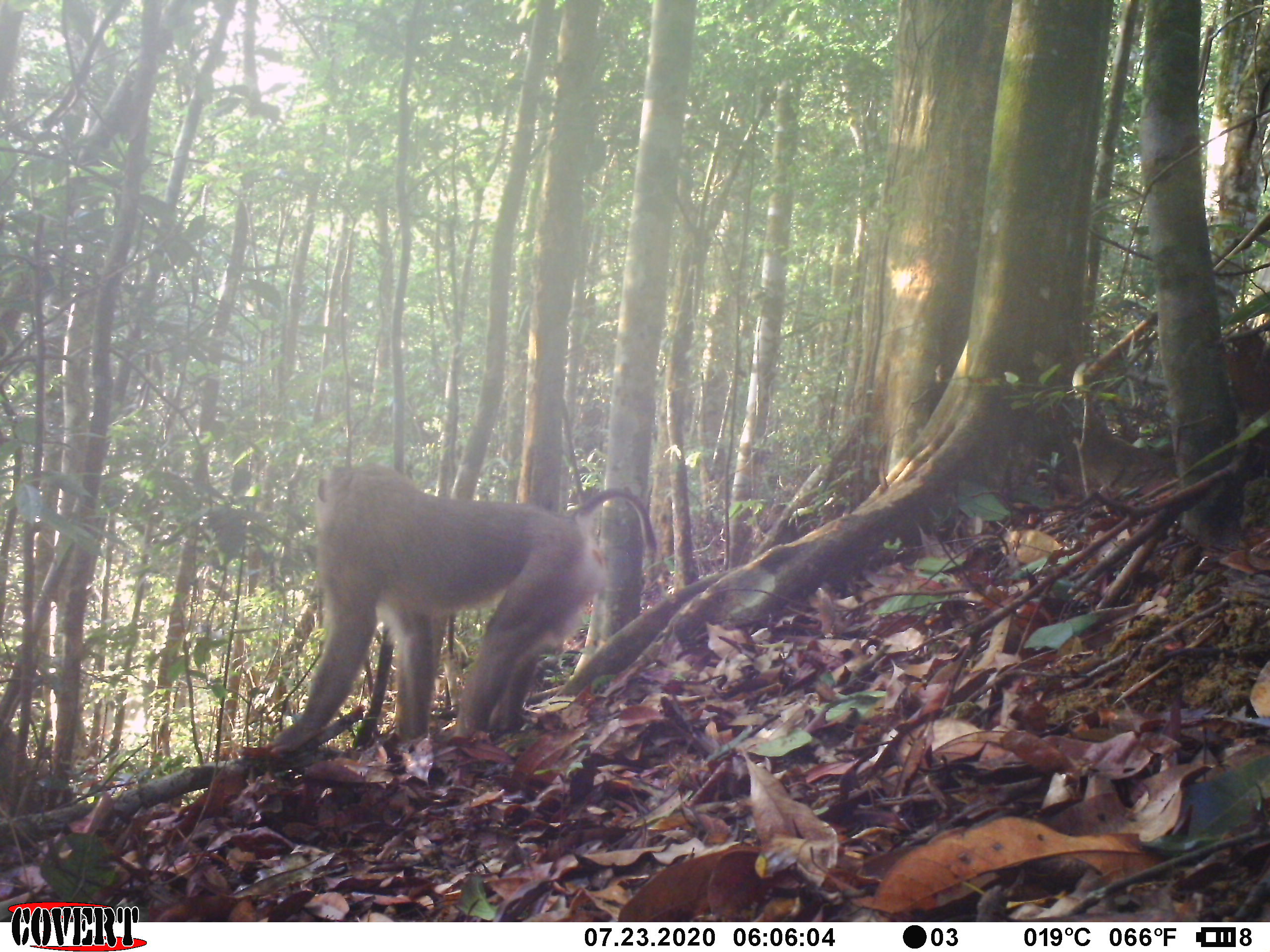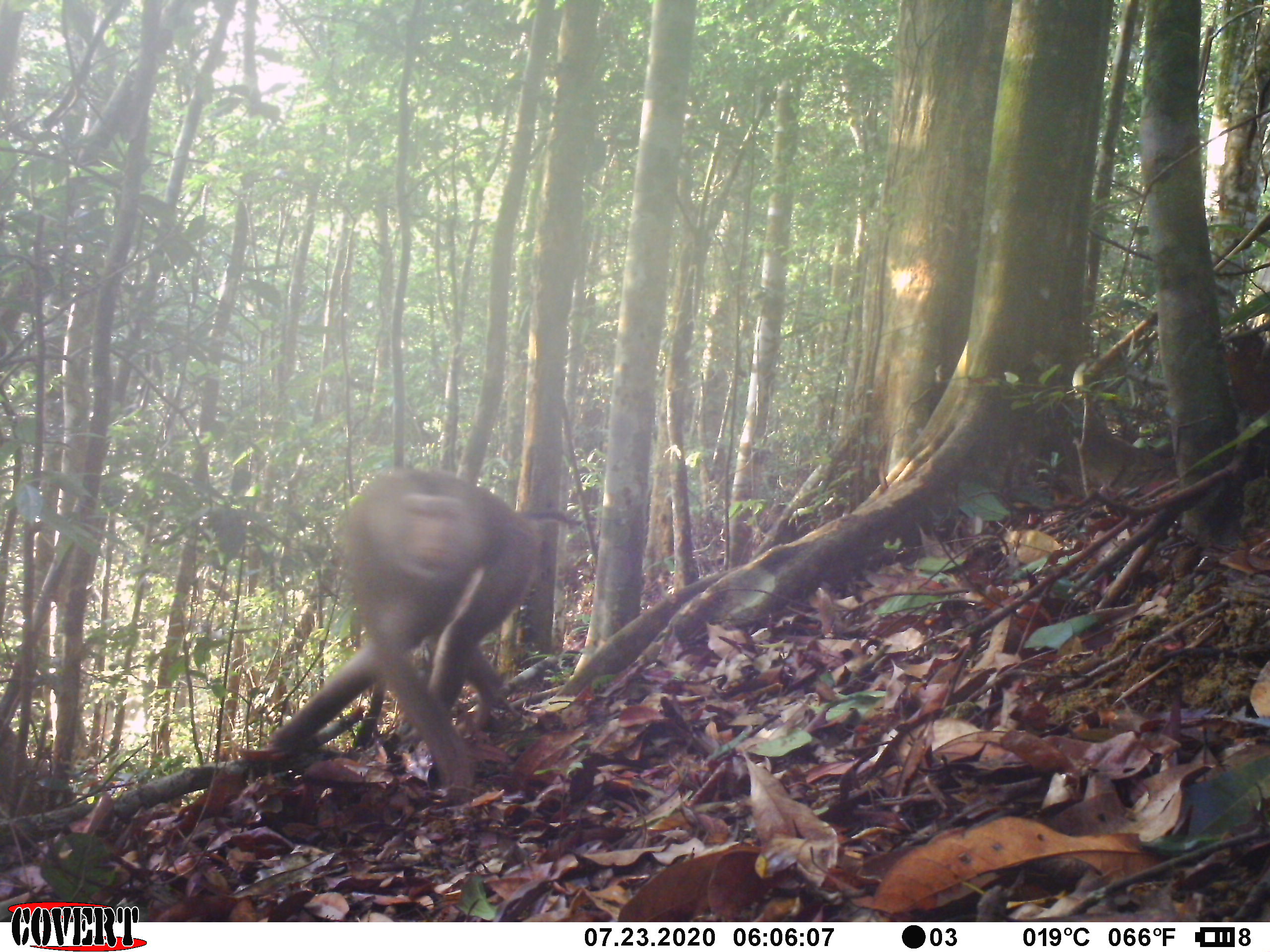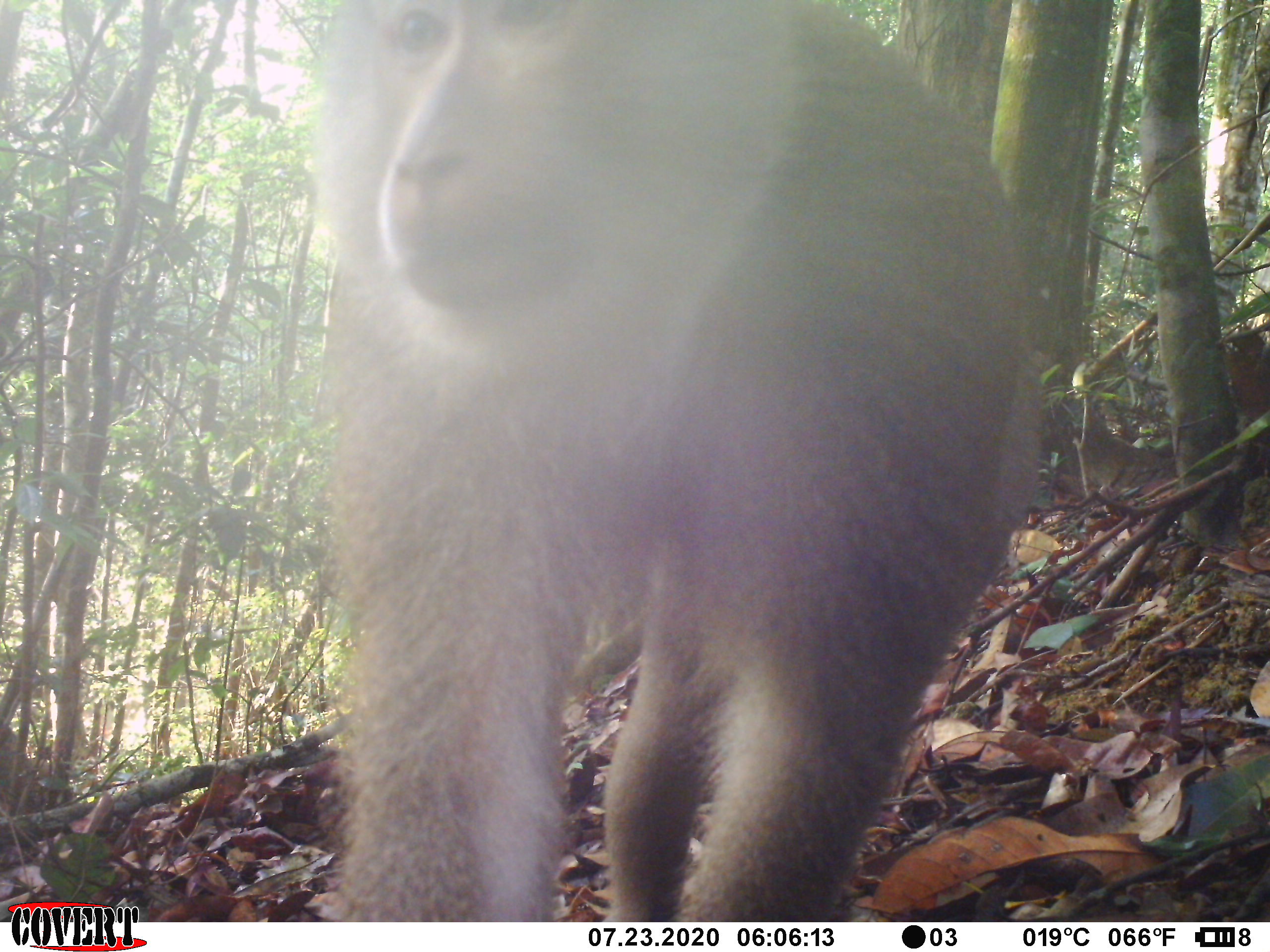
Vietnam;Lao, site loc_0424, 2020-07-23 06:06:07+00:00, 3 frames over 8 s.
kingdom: Animalia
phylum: Chordata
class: Mammalia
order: Primates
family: Cercopithecidae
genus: Macaca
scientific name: Macaca nemestrina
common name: pig-tailed macaque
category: pig tailed macaque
Pig tailed macaque (pig-tailed macaque) (Macaca nemestrina). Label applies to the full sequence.